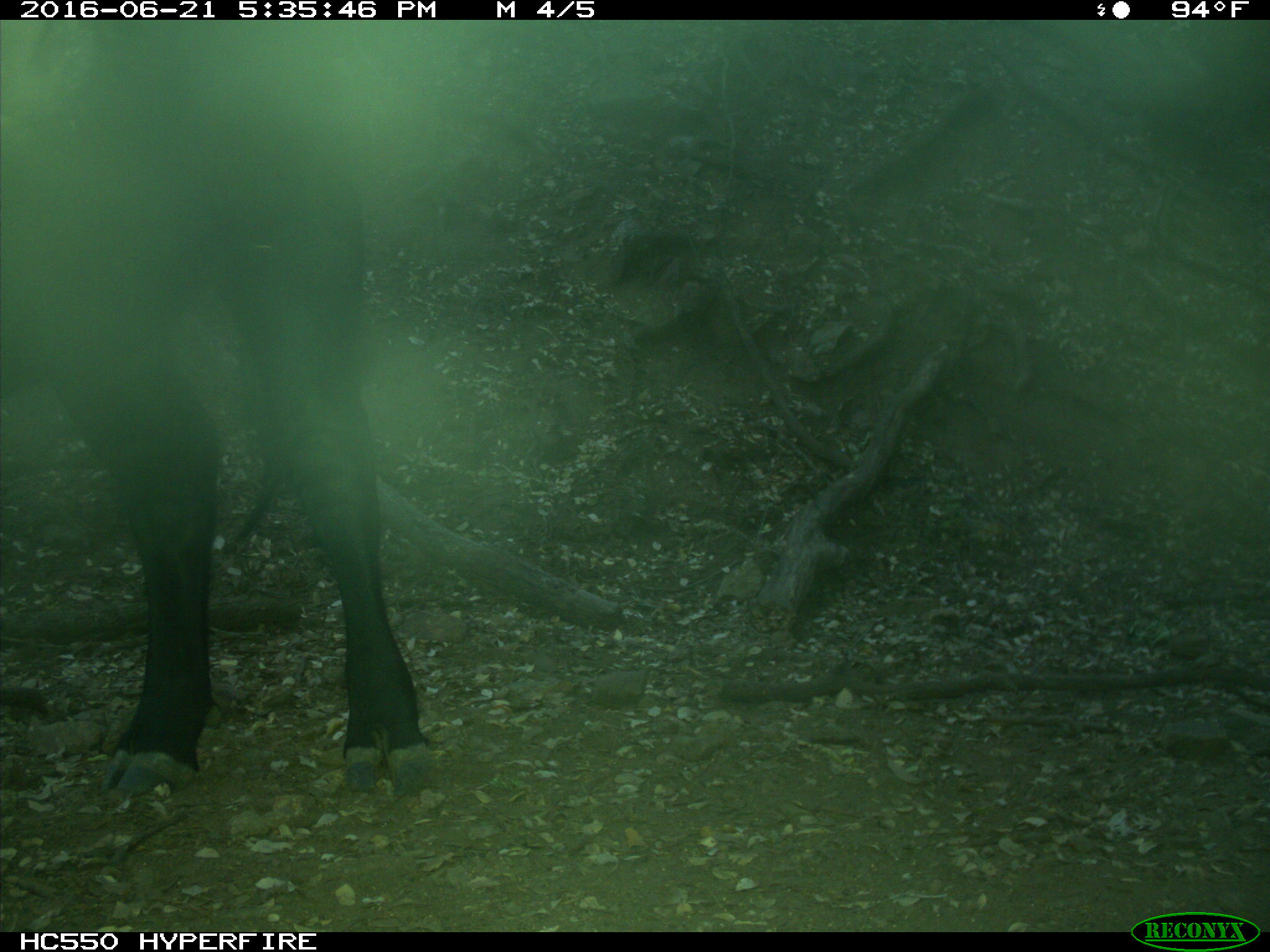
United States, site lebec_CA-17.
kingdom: Animalia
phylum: Chordata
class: Mammalia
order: Artiodactyla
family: Bovidae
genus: Bos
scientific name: Bos taurus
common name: domestic cow